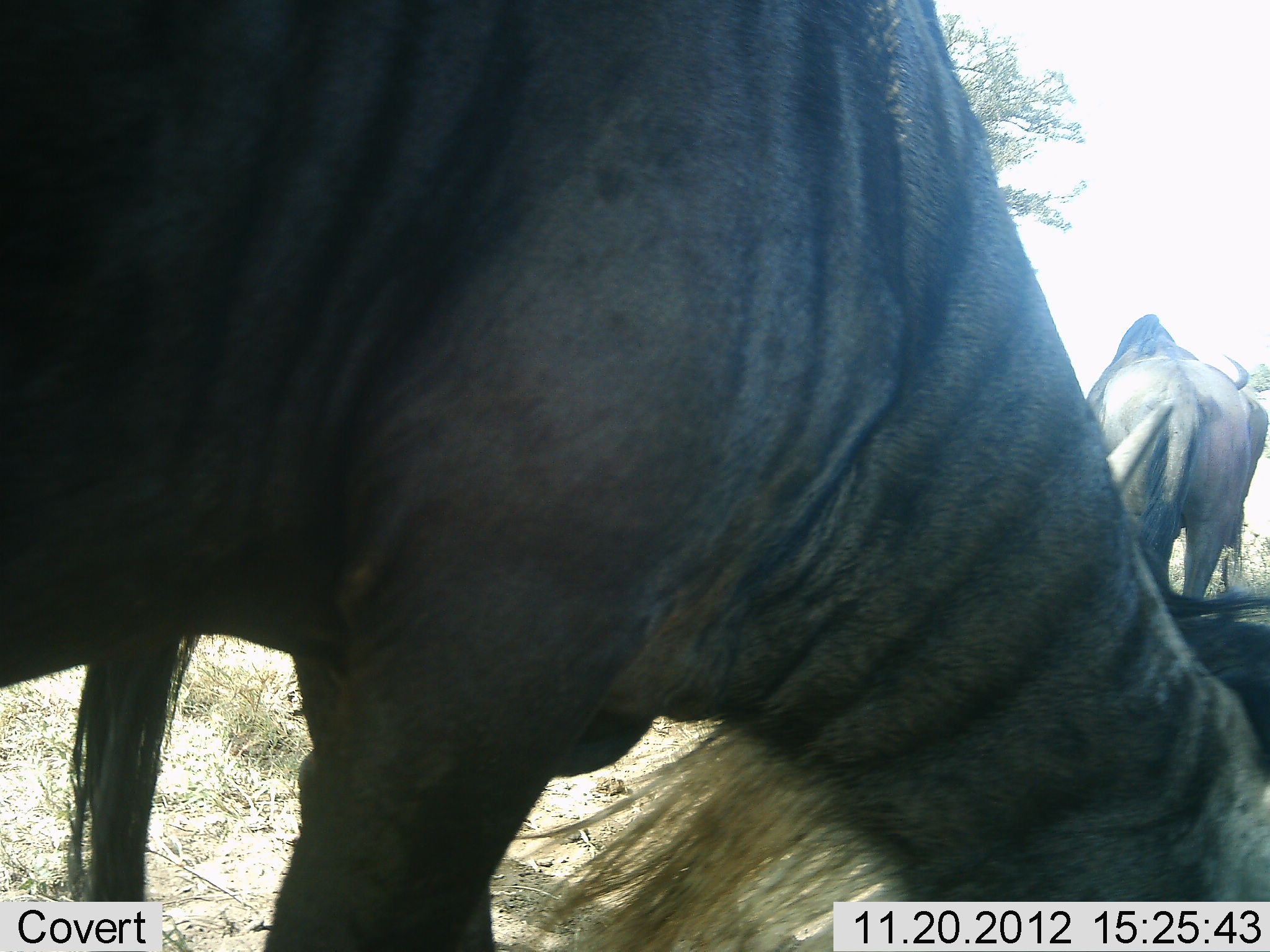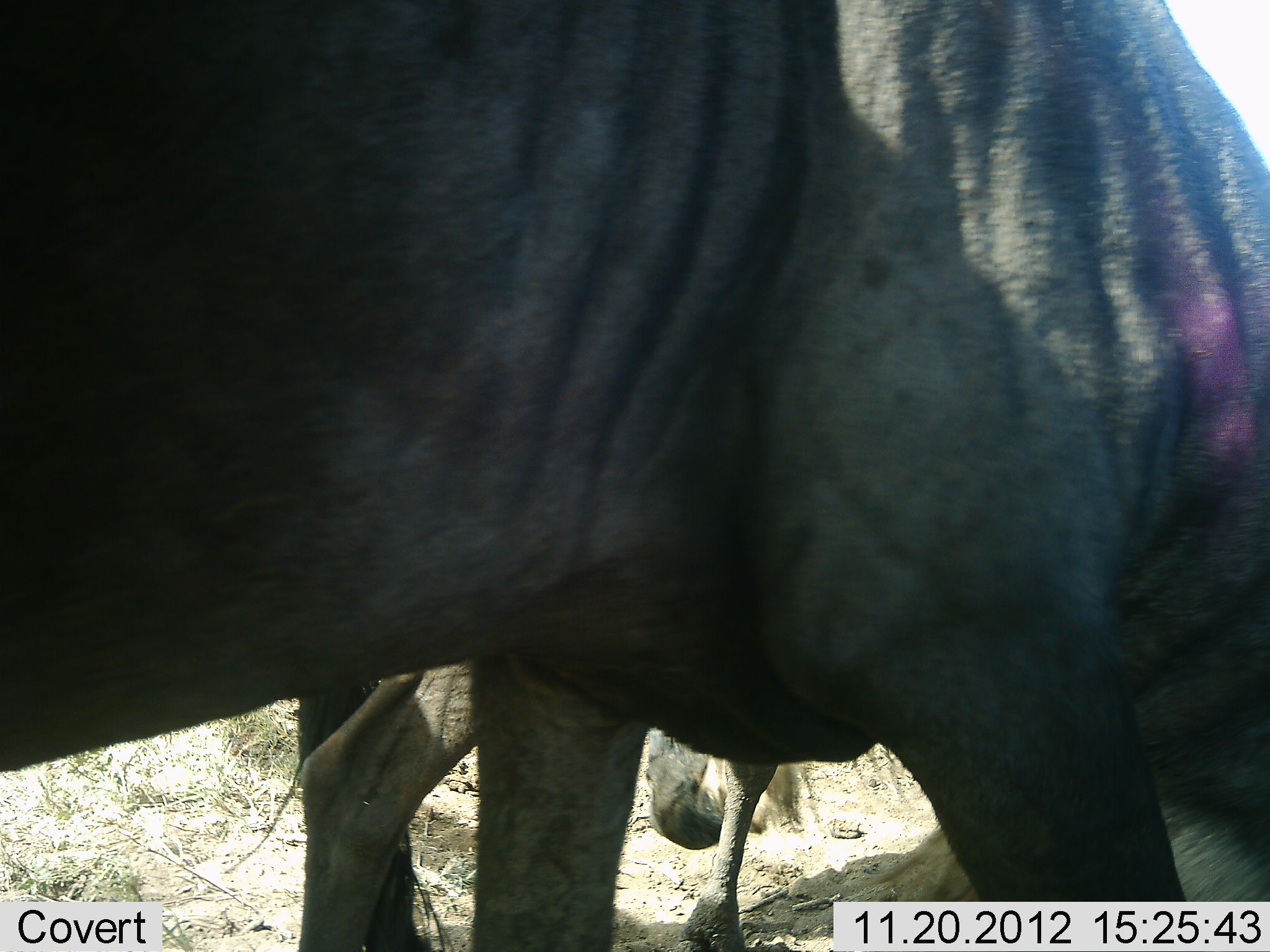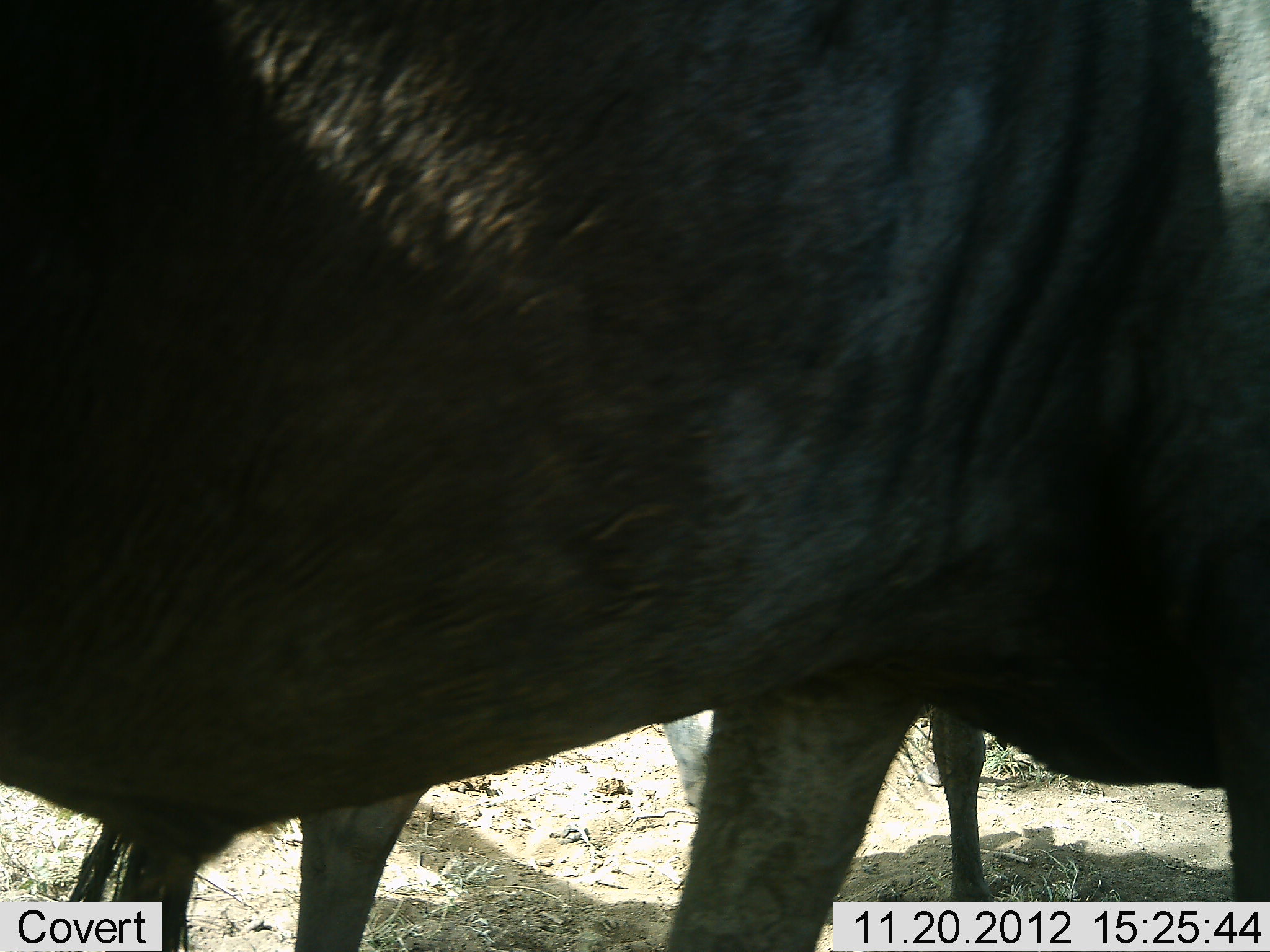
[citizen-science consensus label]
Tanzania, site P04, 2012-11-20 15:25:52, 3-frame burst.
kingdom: Animalia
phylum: Chordata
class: Mammalia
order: Artiodactyla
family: Bovidae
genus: Connochaetes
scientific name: Connochaetes taurinus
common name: blue wildebeest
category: wildebeest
Wildebeest (blue wildebeest) (Connochaetes taurinus), count 3. Behavior (volunteer vote fractions): standing 50%, resting 10%, moving 20%, interacting 0%. Young present (vote fraction): 0%. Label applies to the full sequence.